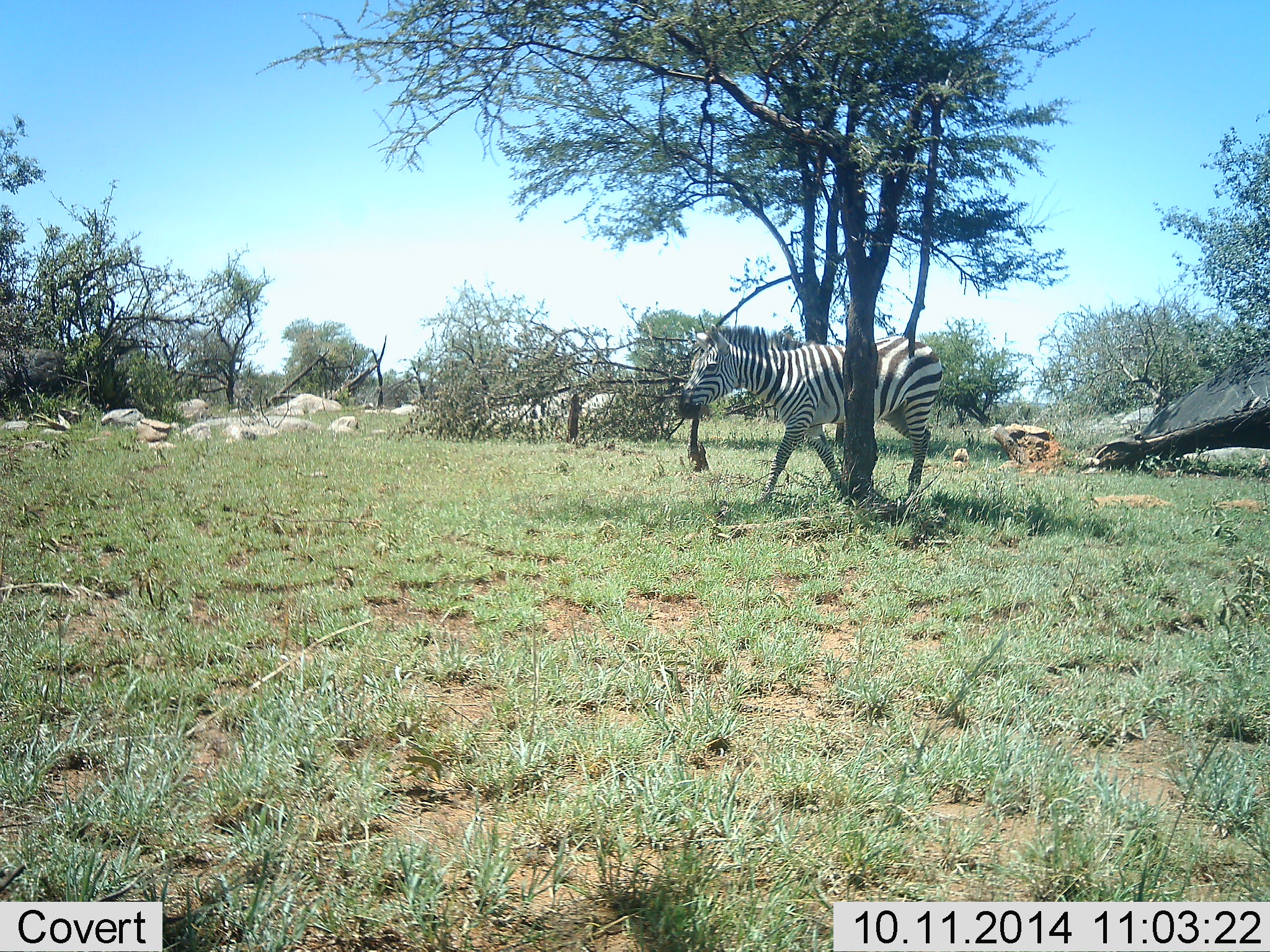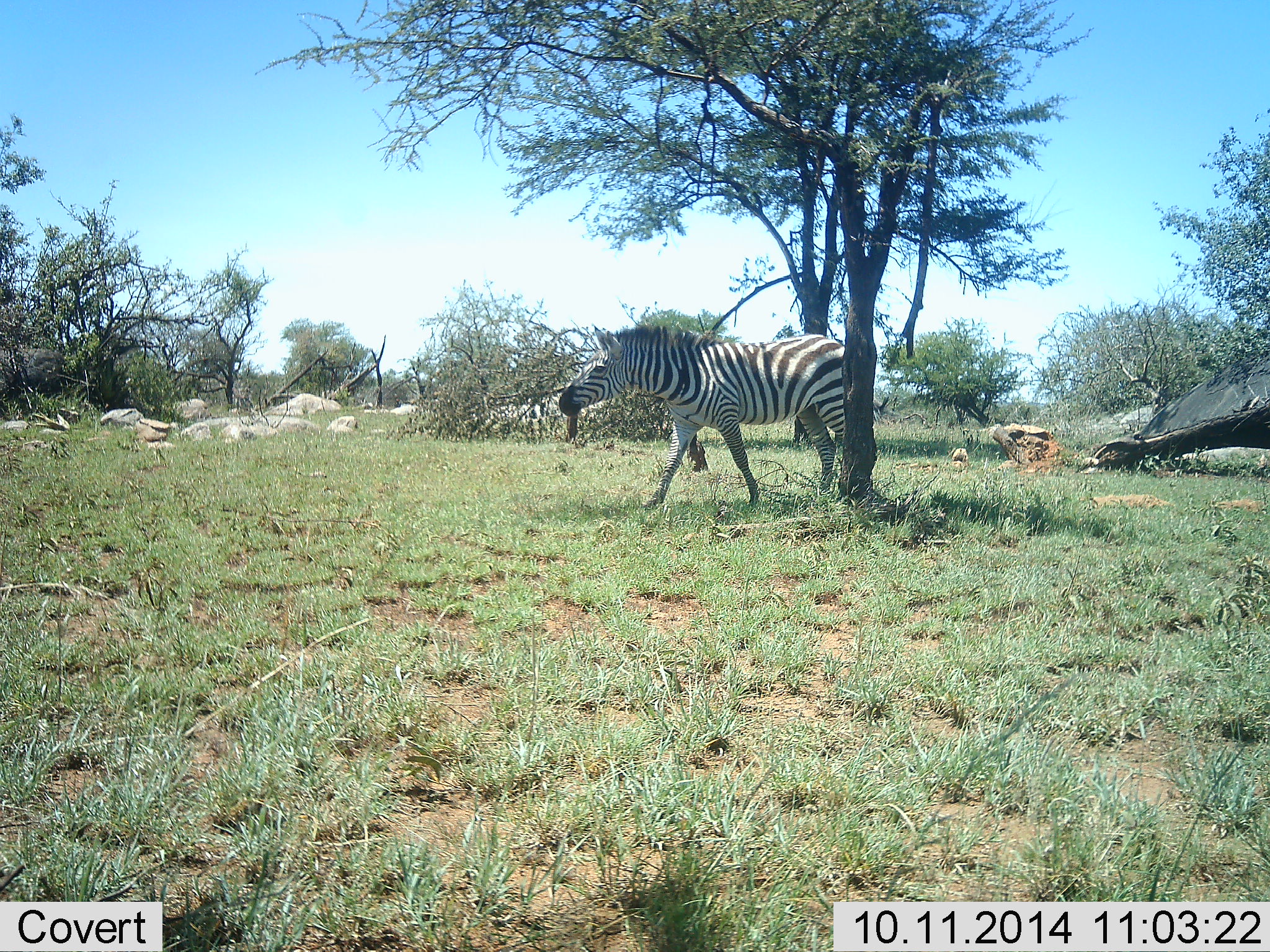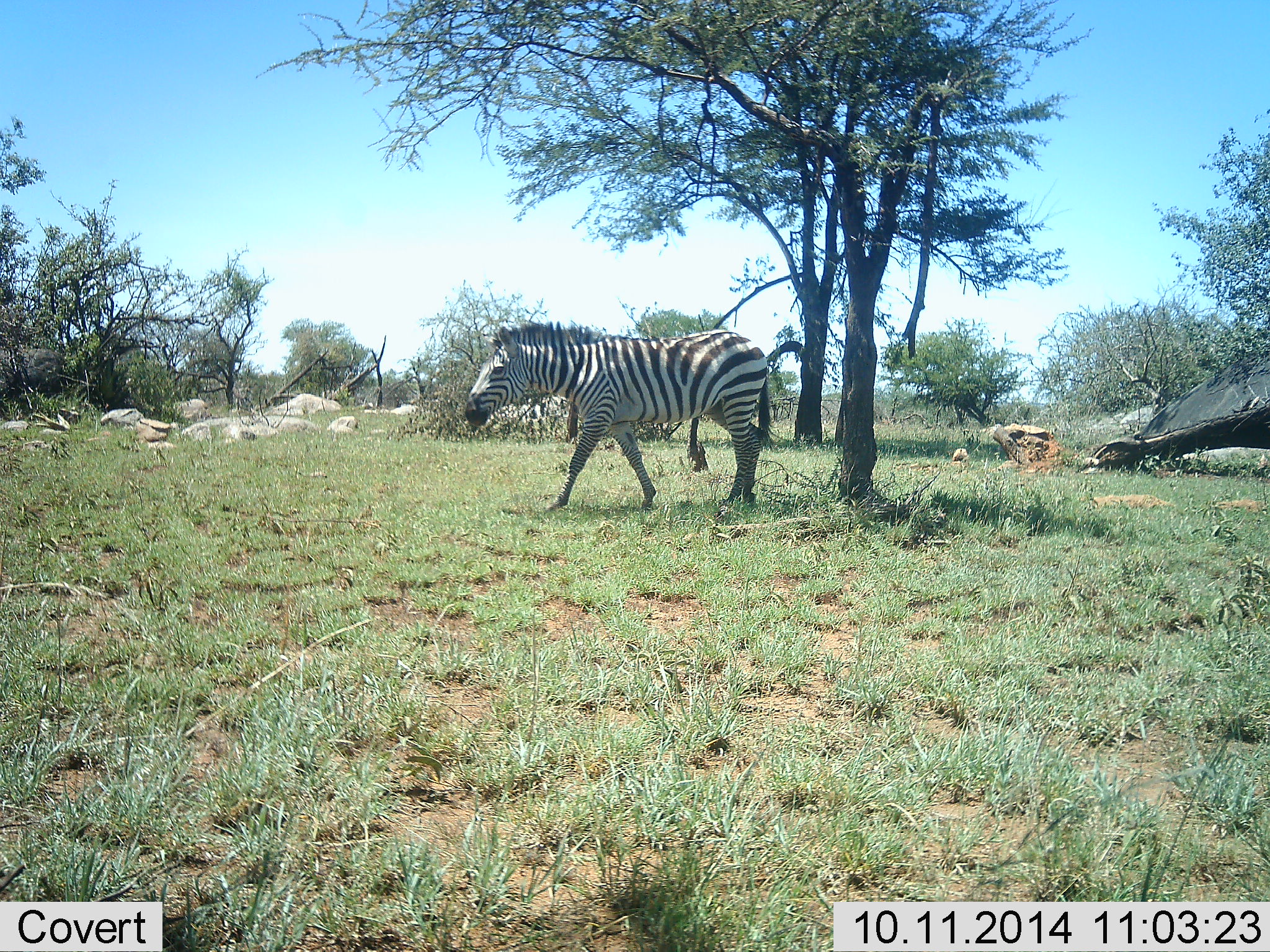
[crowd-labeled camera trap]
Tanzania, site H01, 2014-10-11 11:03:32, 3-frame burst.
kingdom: Animalia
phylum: Chordata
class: Mammalia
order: Perissodactyla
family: Equidae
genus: Equus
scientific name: Equus quagga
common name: plains zebra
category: zebra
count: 1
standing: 0%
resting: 0%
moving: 100%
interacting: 0%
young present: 0%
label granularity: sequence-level